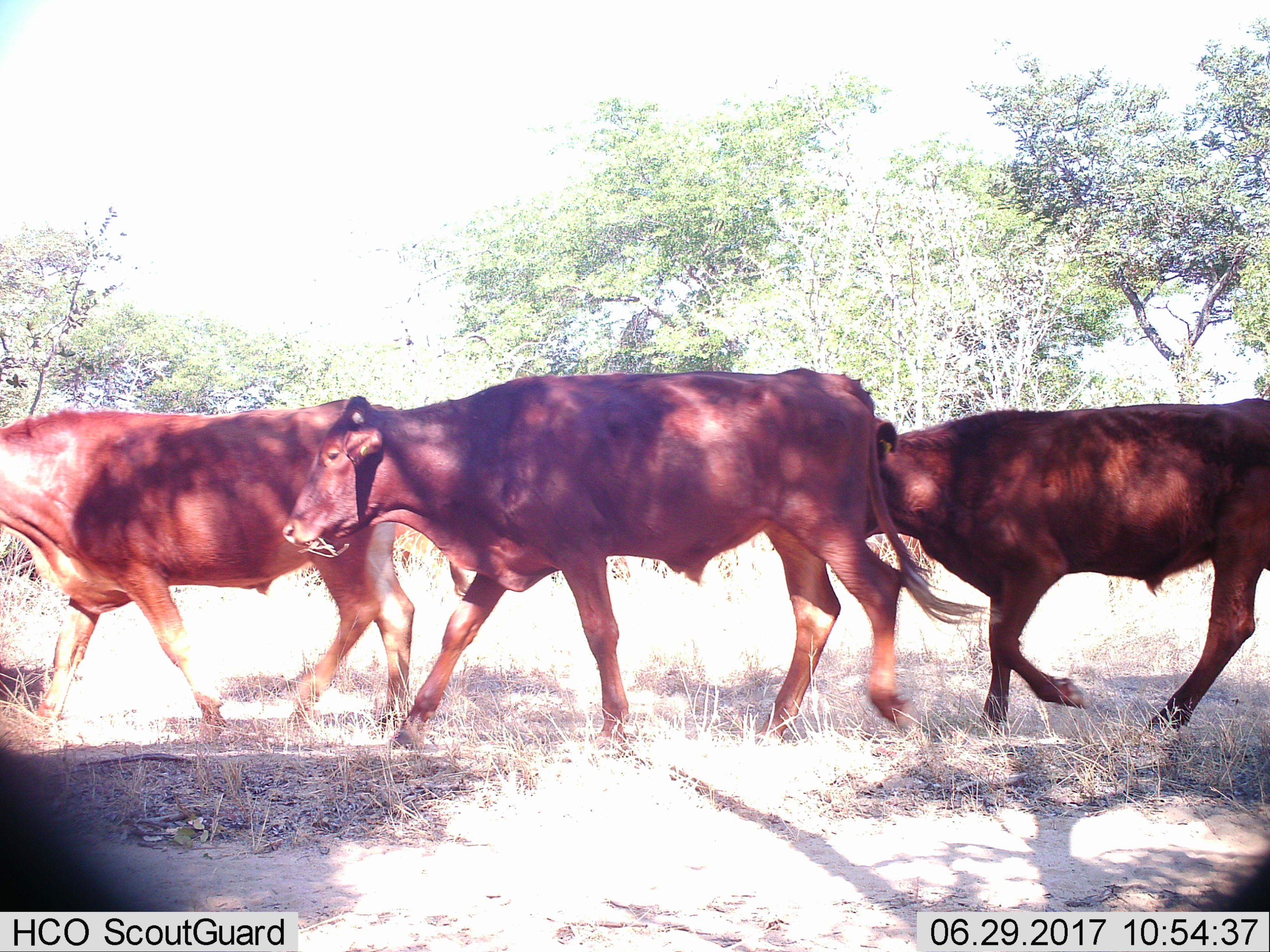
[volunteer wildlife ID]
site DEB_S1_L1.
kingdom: Animalia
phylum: Chordata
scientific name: Vertebrata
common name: domestic animal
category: domesticanimal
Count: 3.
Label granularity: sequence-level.